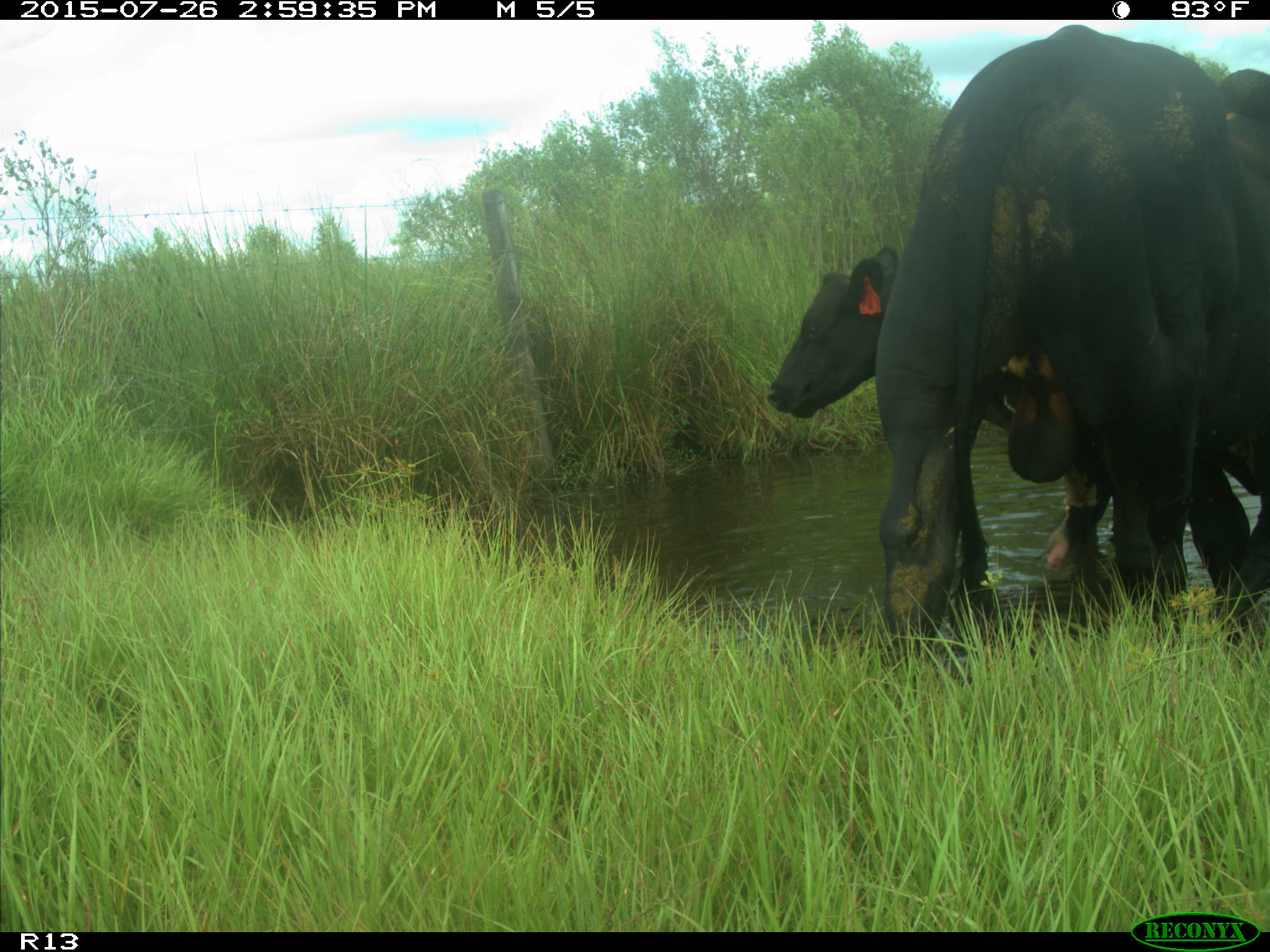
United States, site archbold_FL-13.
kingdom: Animalia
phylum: Chordata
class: Mammalia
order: Artiodactyla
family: Bovidae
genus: Bos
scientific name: Bos taurus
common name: domestic cow